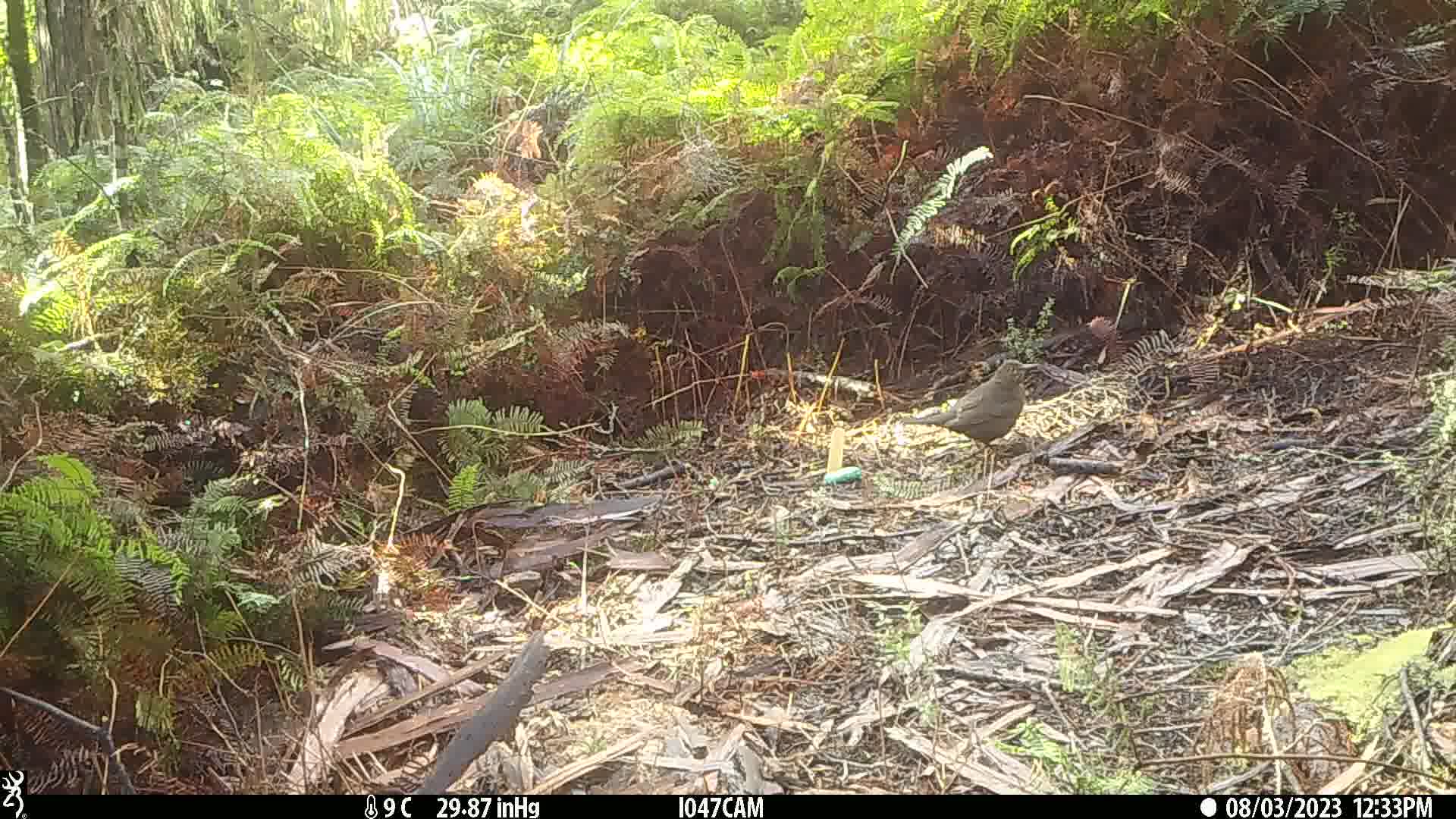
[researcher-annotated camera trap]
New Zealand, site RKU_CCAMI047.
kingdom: Animalia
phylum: Chordata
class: Aves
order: Passeriformes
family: Turdidae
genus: Turdus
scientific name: Turdus merula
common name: eurasian blackbird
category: blackbird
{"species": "blackbird (eurasian blackbird) (Turdus merula)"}